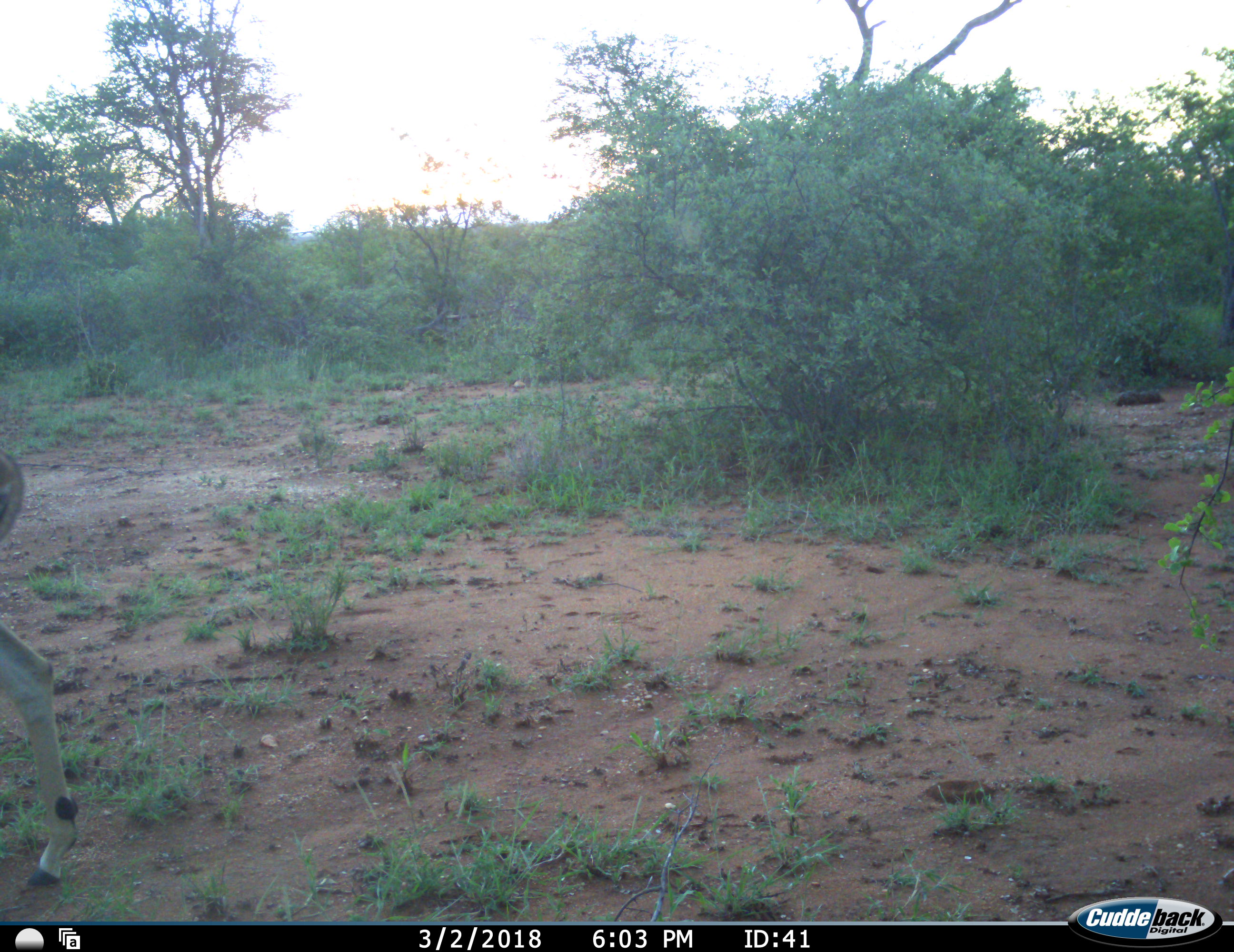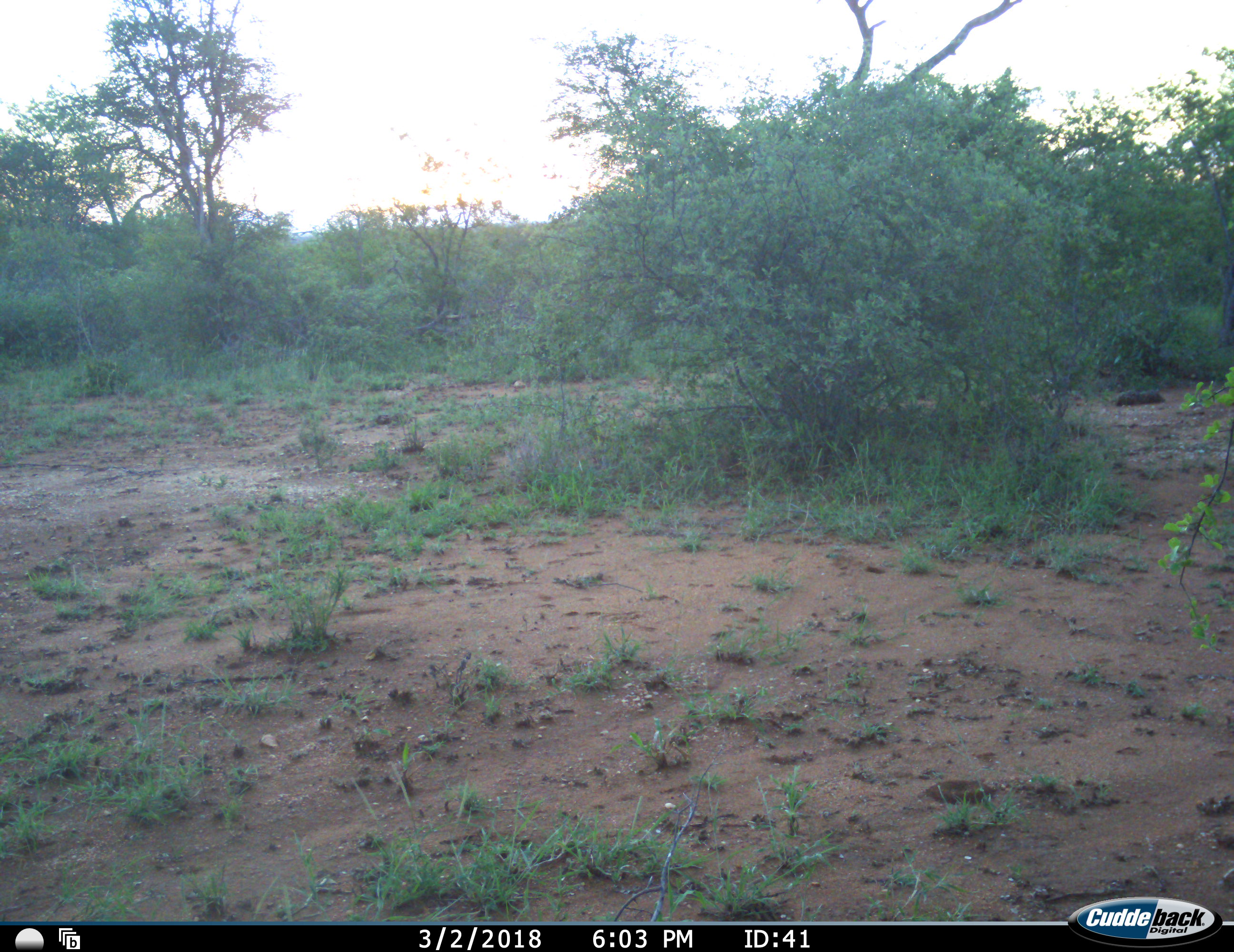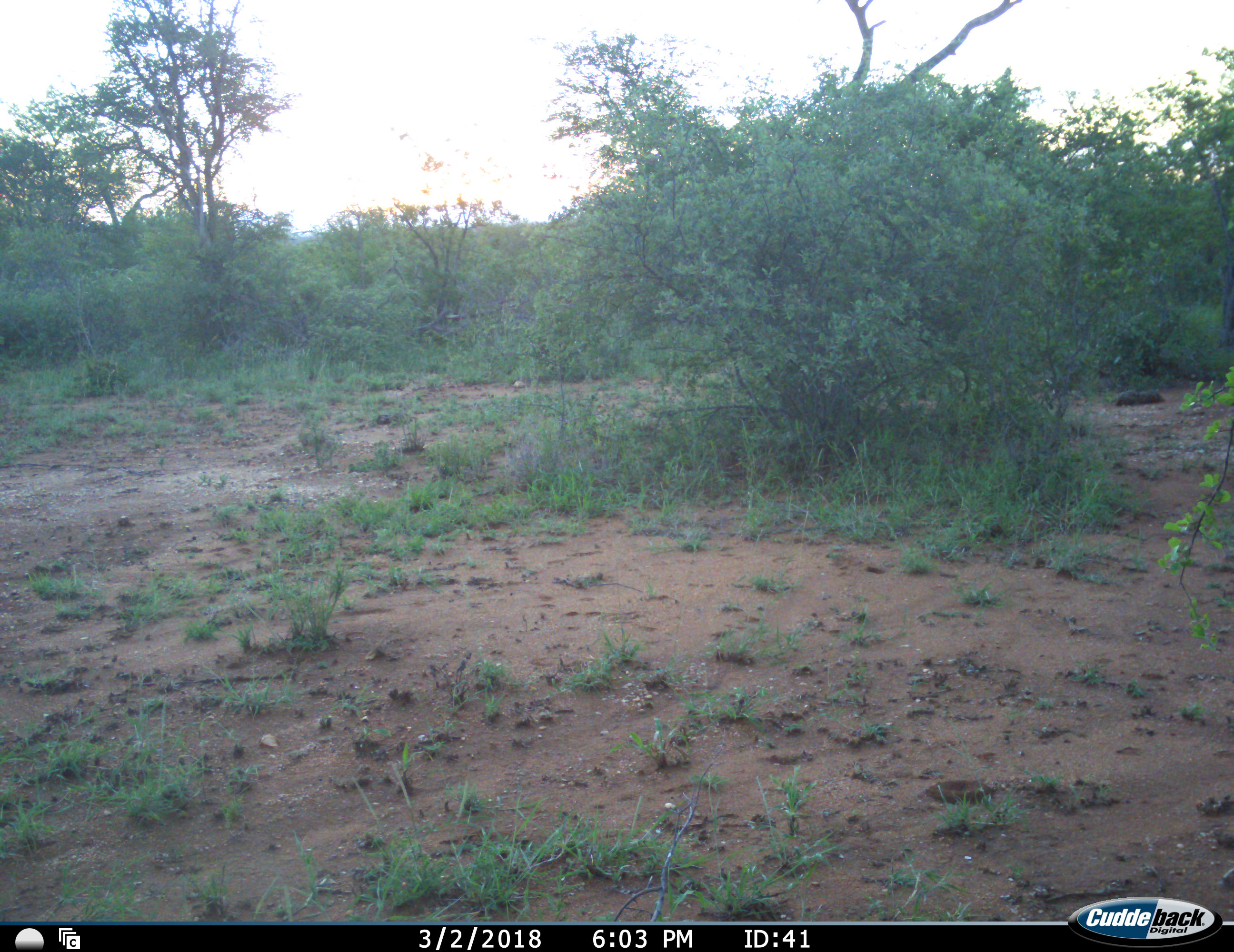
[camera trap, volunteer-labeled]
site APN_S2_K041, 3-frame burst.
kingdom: Animalia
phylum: Chordata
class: Mammalia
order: Artiodactyla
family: Bovidae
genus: Aepyceros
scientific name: Aepyceros melampus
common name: impala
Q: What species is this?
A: Impala (Aepyceros melampus).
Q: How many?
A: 1.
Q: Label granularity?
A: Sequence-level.